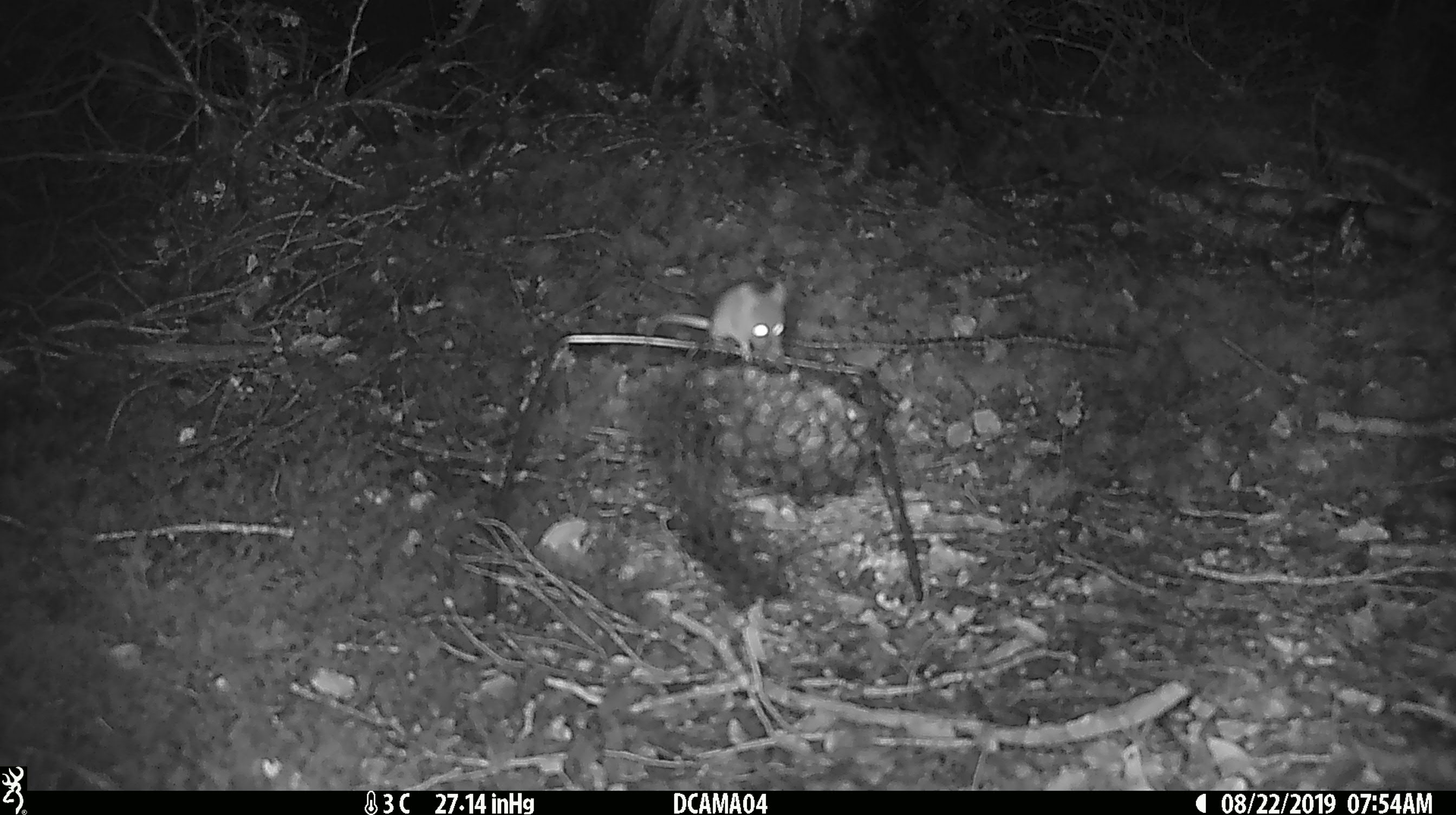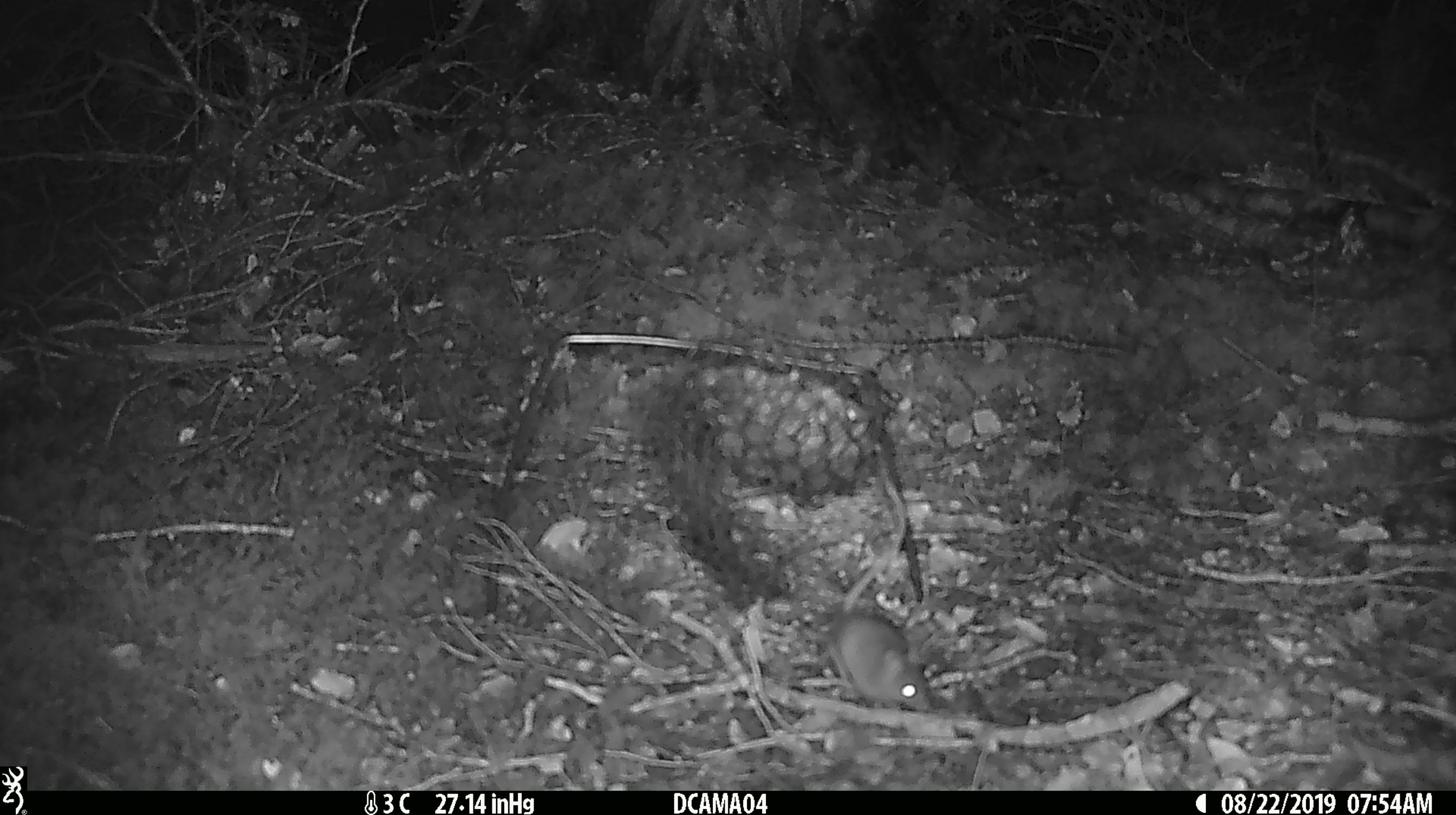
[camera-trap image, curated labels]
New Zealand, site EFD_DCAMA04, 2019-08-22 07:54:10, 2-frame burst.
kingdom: Animalia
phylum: Chordata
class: Mammalia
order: Rodentia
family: Muridae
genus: Mus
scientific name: Mus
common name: mouse